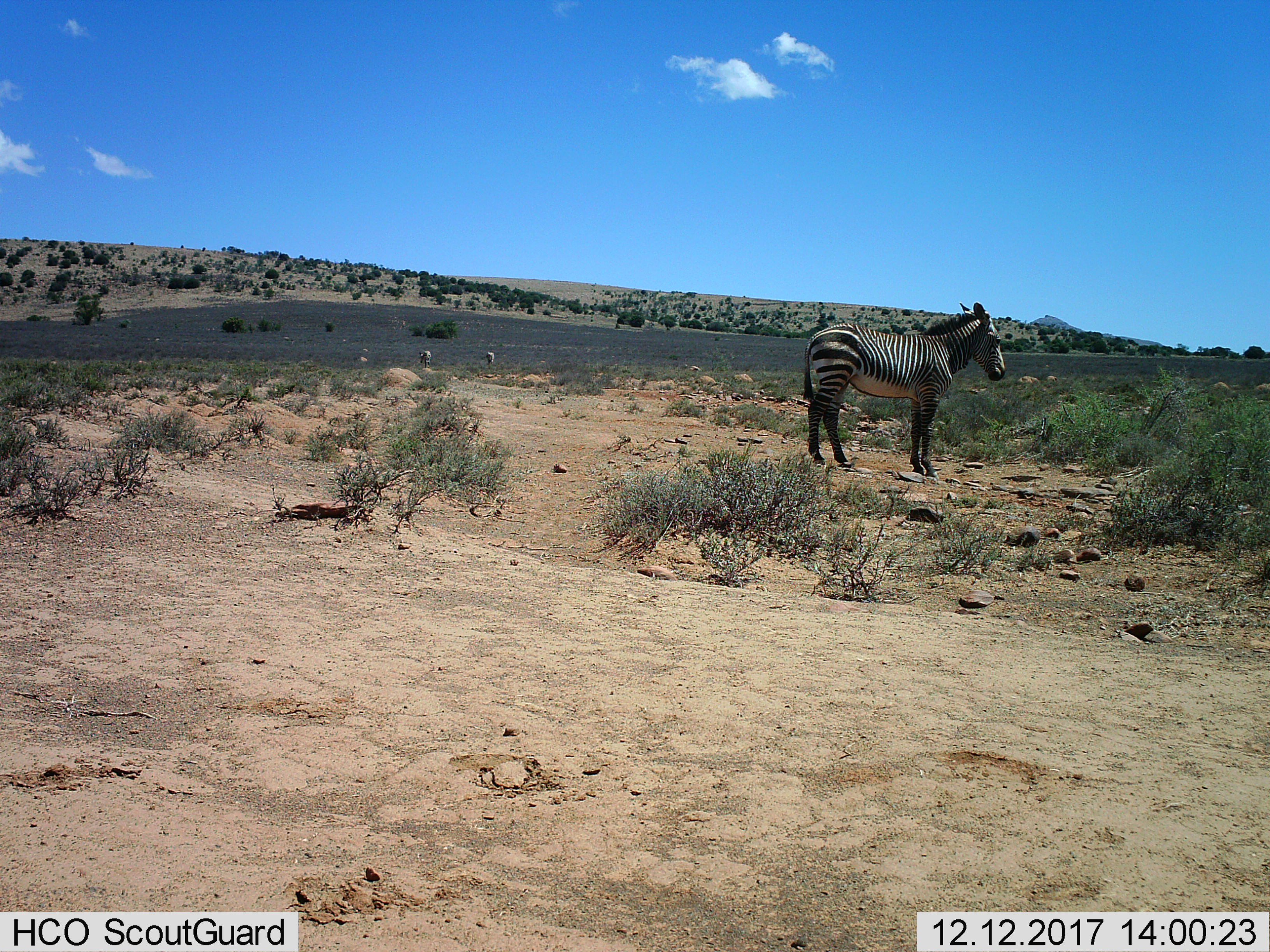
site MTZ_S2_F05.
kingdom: Animalia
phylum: Chordata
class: Mammalia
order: Perissodactyla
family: Equidae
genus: Equus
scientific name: Equus zebra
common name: mountain zebra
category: zebramountain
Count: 3.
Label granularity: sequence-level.